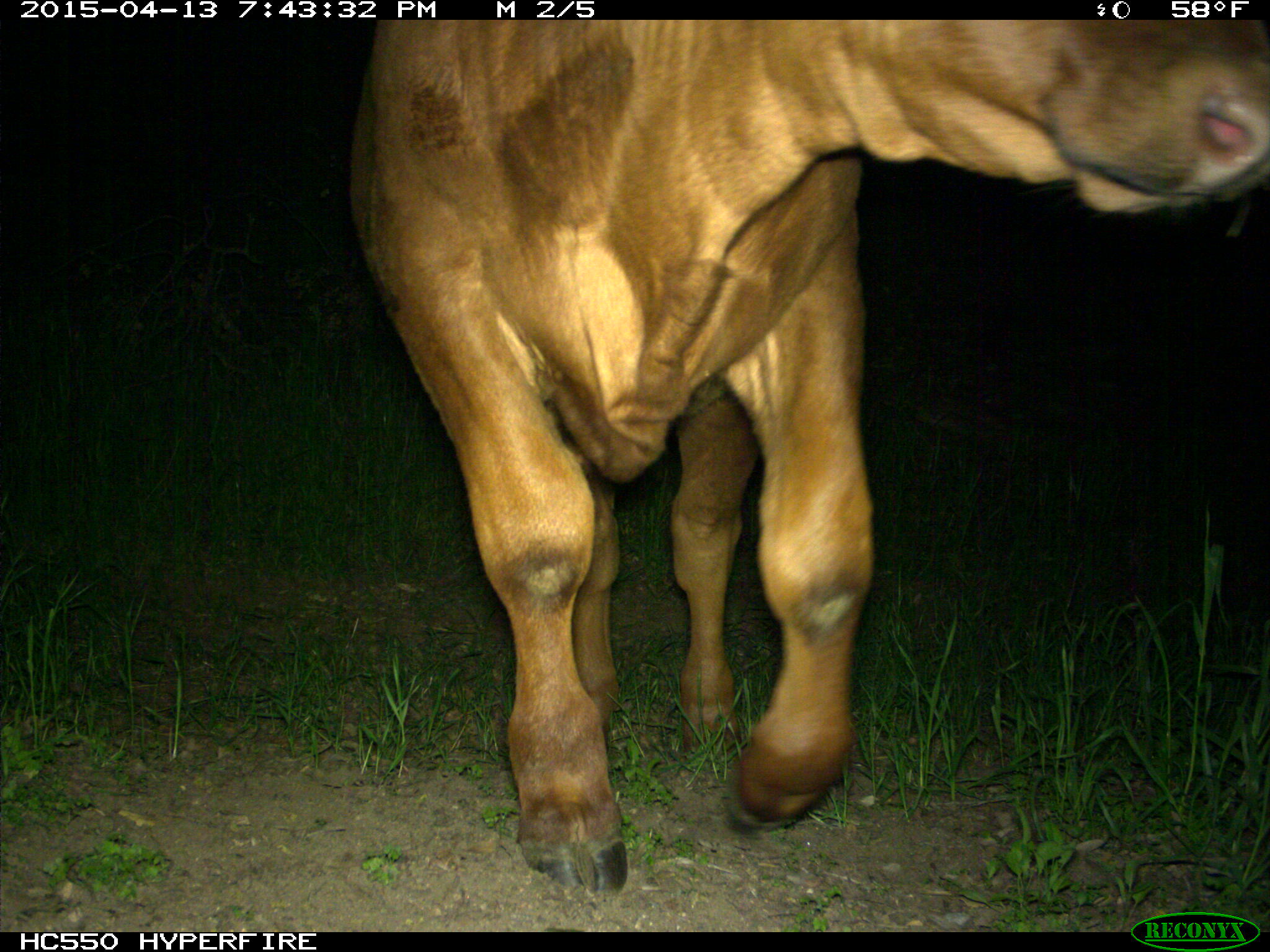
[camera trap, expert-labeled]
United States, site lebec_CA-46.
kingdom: Animalia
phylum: Chordata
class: Mammalia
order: Artiodactyla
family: Bovidae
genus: Bos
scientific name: Bos taurus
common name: domestic cow